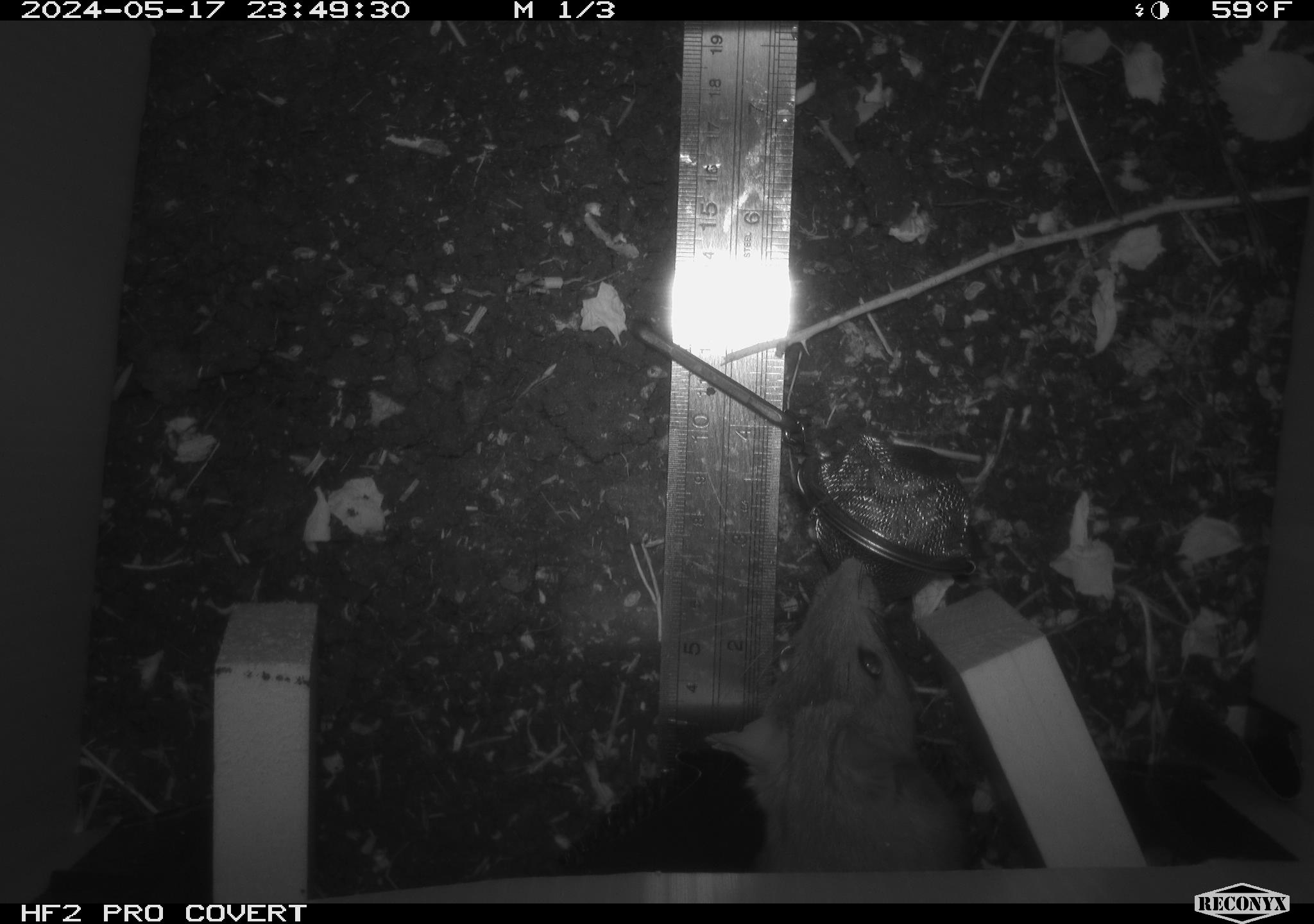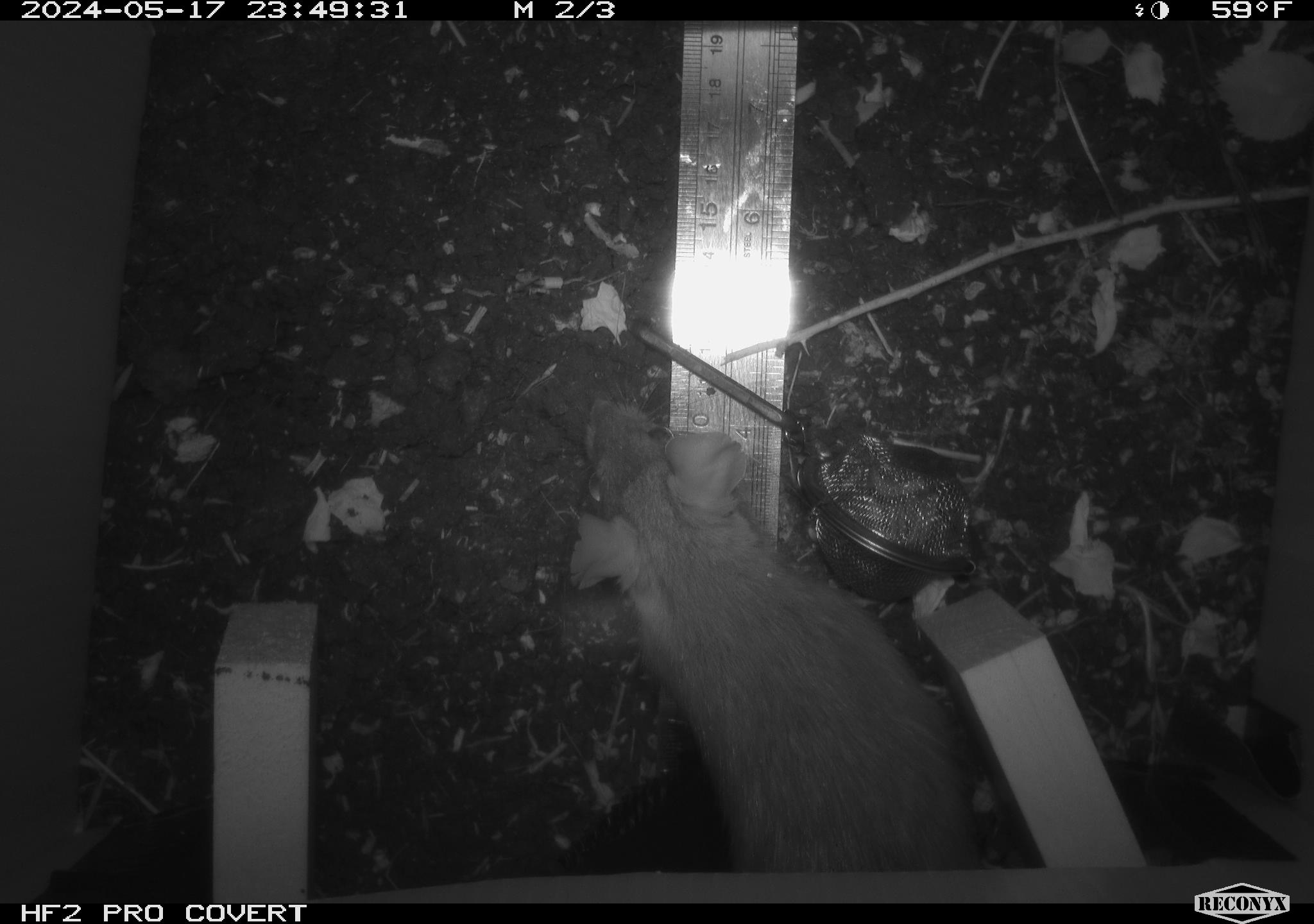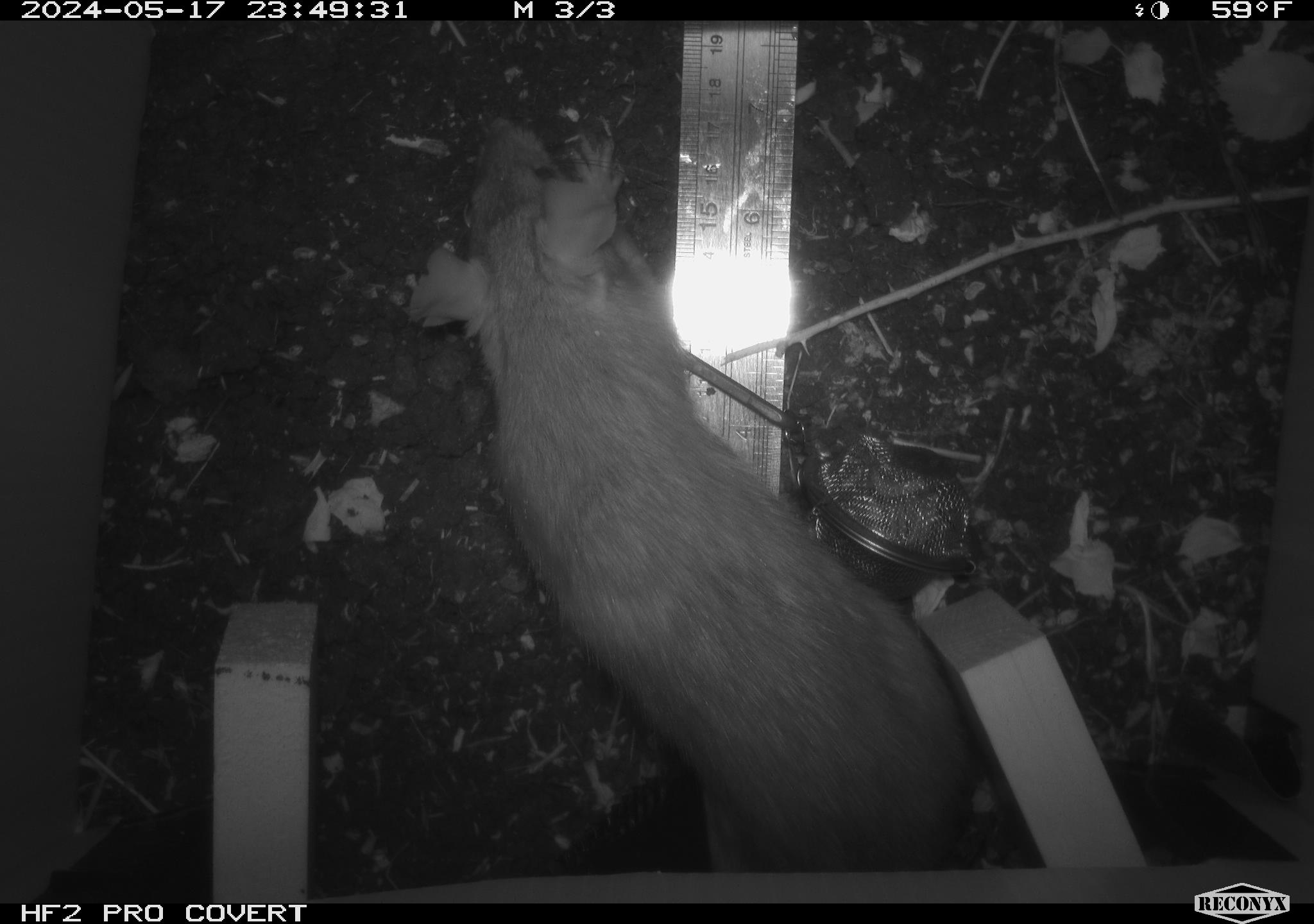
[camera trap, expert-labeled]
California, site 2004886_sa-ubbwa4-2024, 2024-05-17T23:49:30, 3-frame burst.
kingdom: Animalia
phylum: Chordata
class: Mammalia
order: Rodentia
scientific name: Rodentia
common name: woodrat or rat or mouse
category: woodrat or rat or mouse species